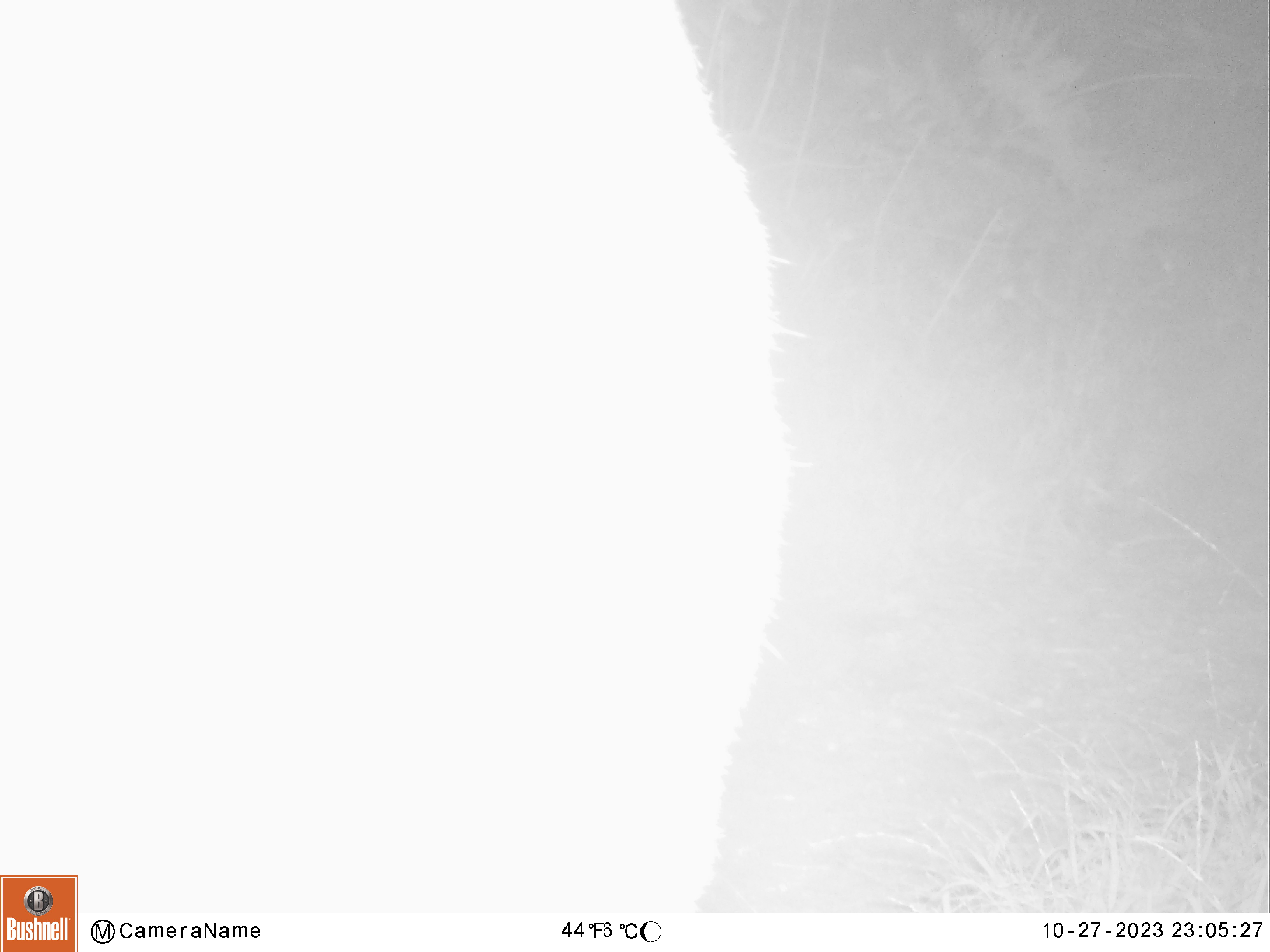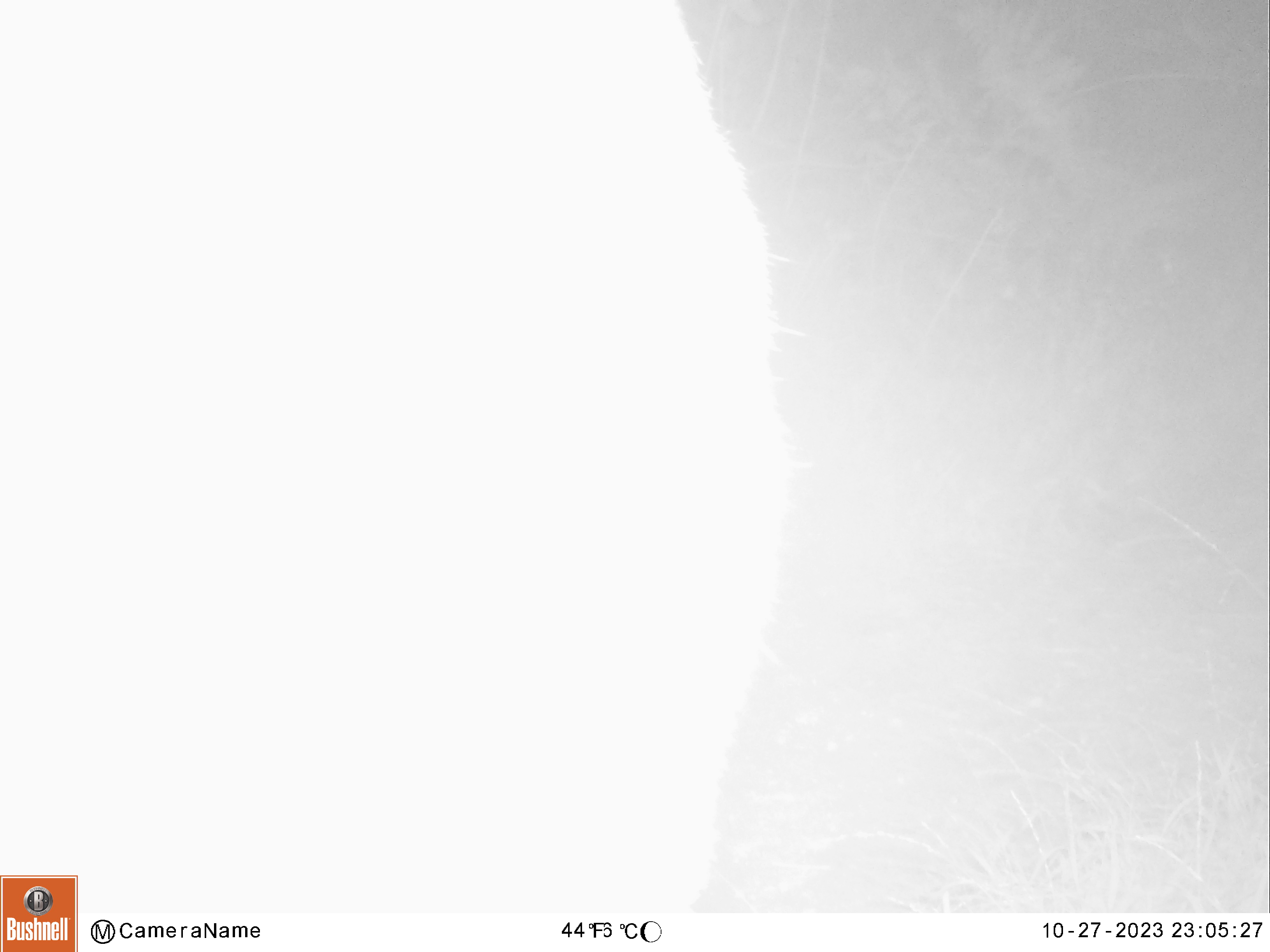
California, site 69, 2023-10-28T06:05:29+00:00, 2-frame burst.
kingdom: Animalia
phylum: Chordata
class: Mammalia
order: Artiodactyla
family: Cervidae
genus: Odocoileus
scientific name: Odocoileus hemionus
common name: mule deer